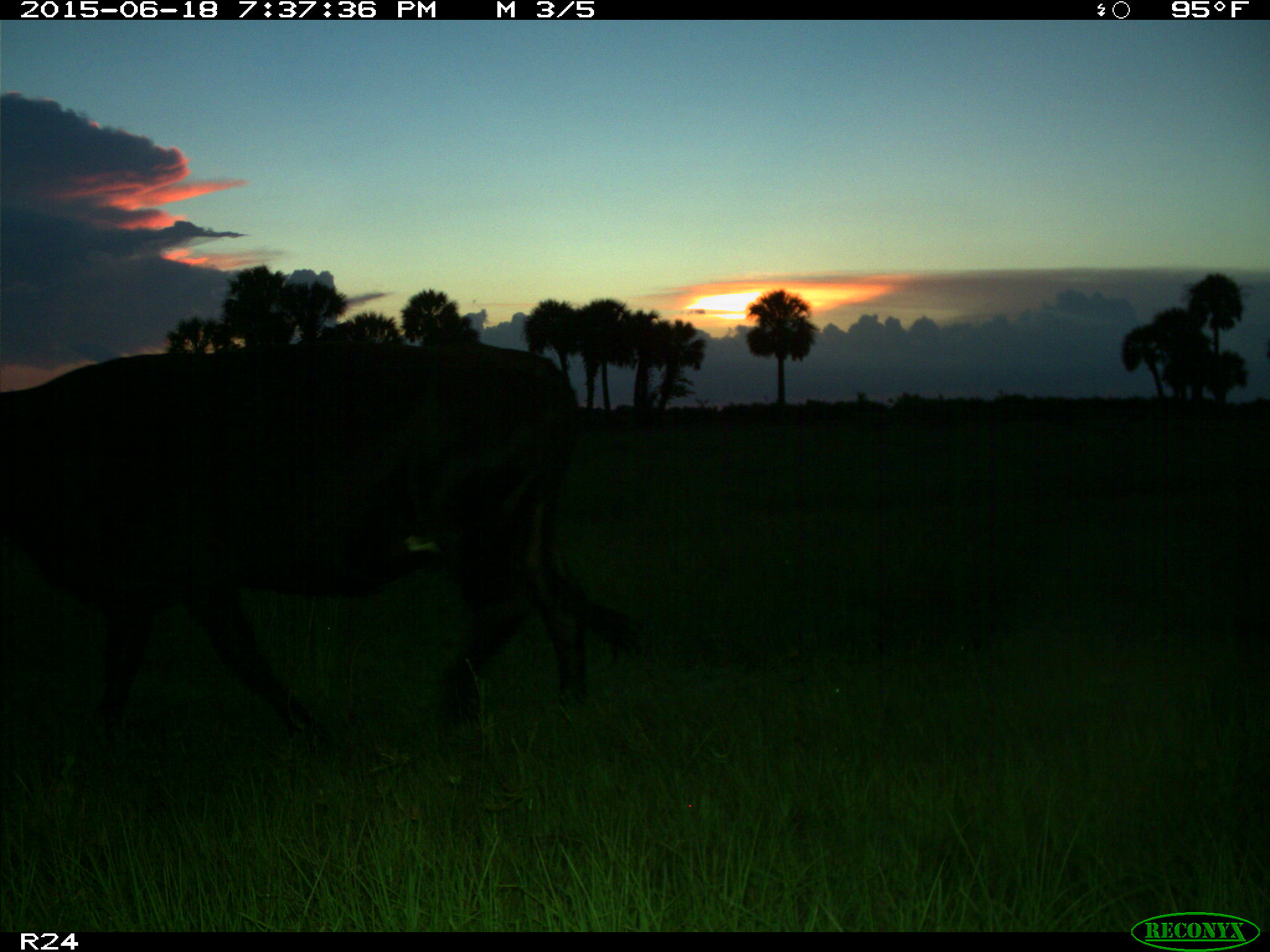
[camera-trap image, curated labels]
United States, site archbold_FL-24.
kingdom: Animalia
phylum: Chordata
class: Mammalia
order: Artiodactyla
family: Bovidae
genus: Bos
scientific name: Bos taurus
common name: domestic cow